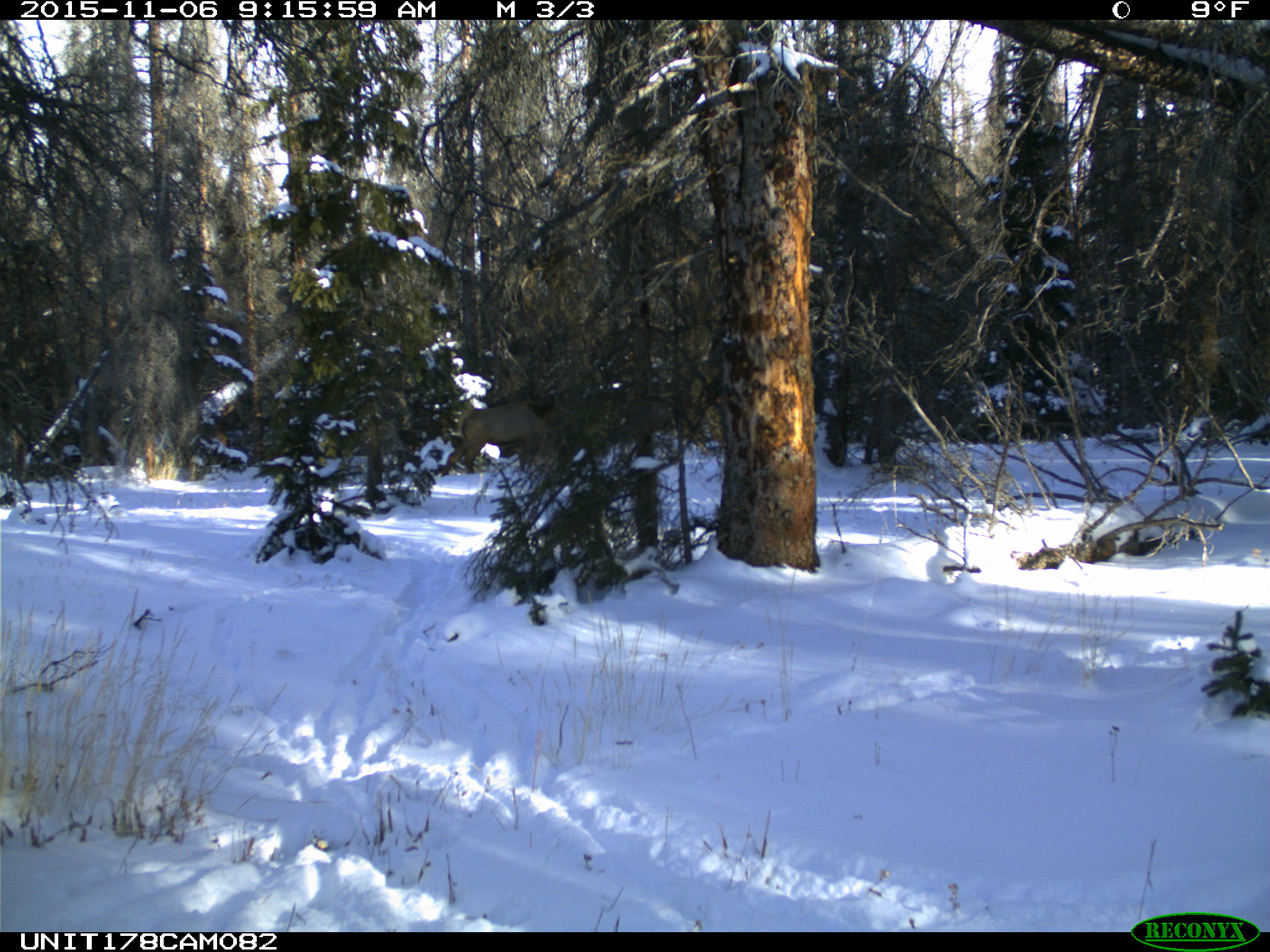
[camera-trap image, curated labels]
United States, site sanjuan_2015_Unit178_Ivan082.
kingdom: Animalia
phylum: Chordata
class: Mammalia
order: Artiodactyla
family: Cervidae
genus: Cervus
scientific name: Cervus elaphus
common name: red deer